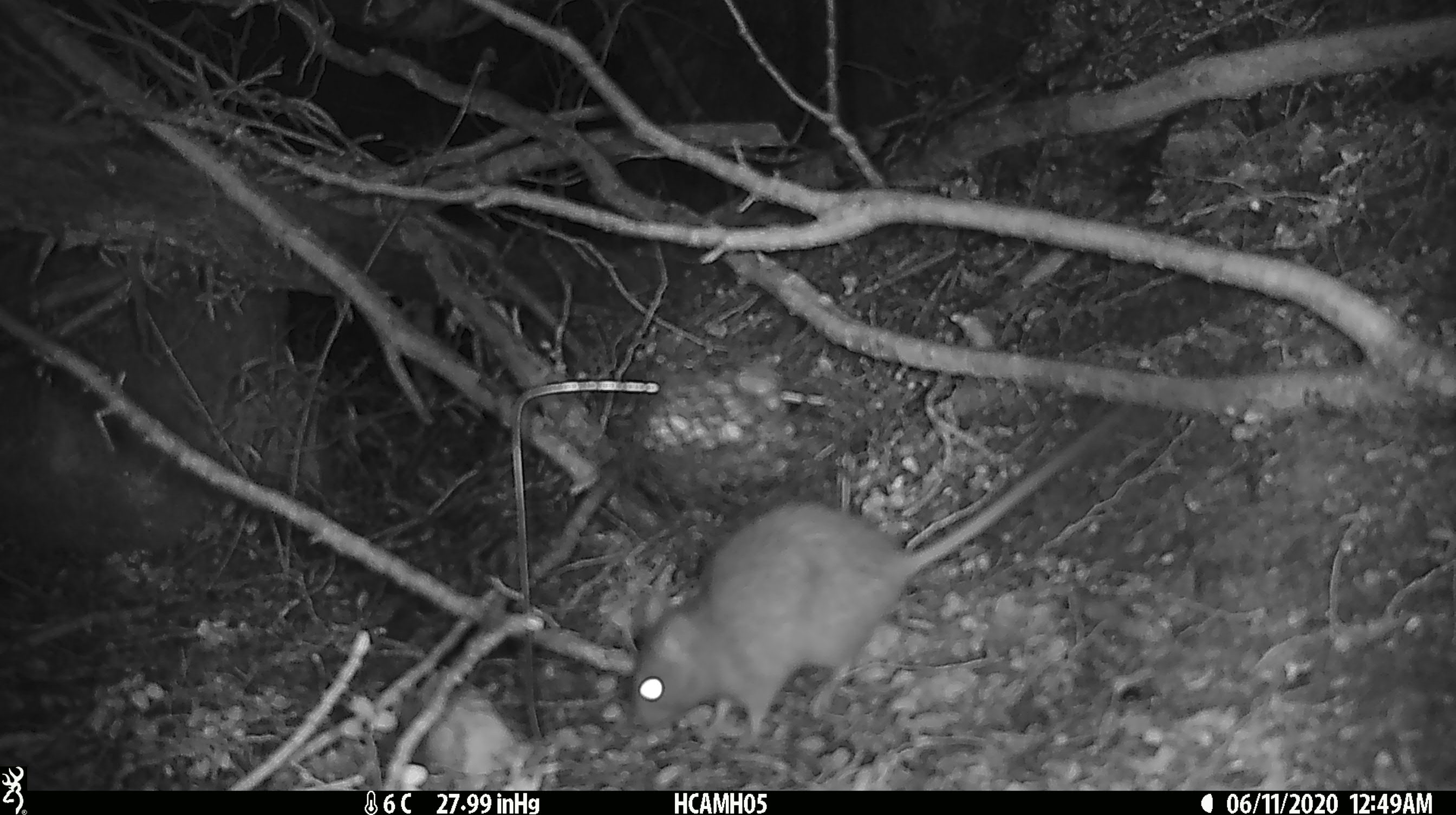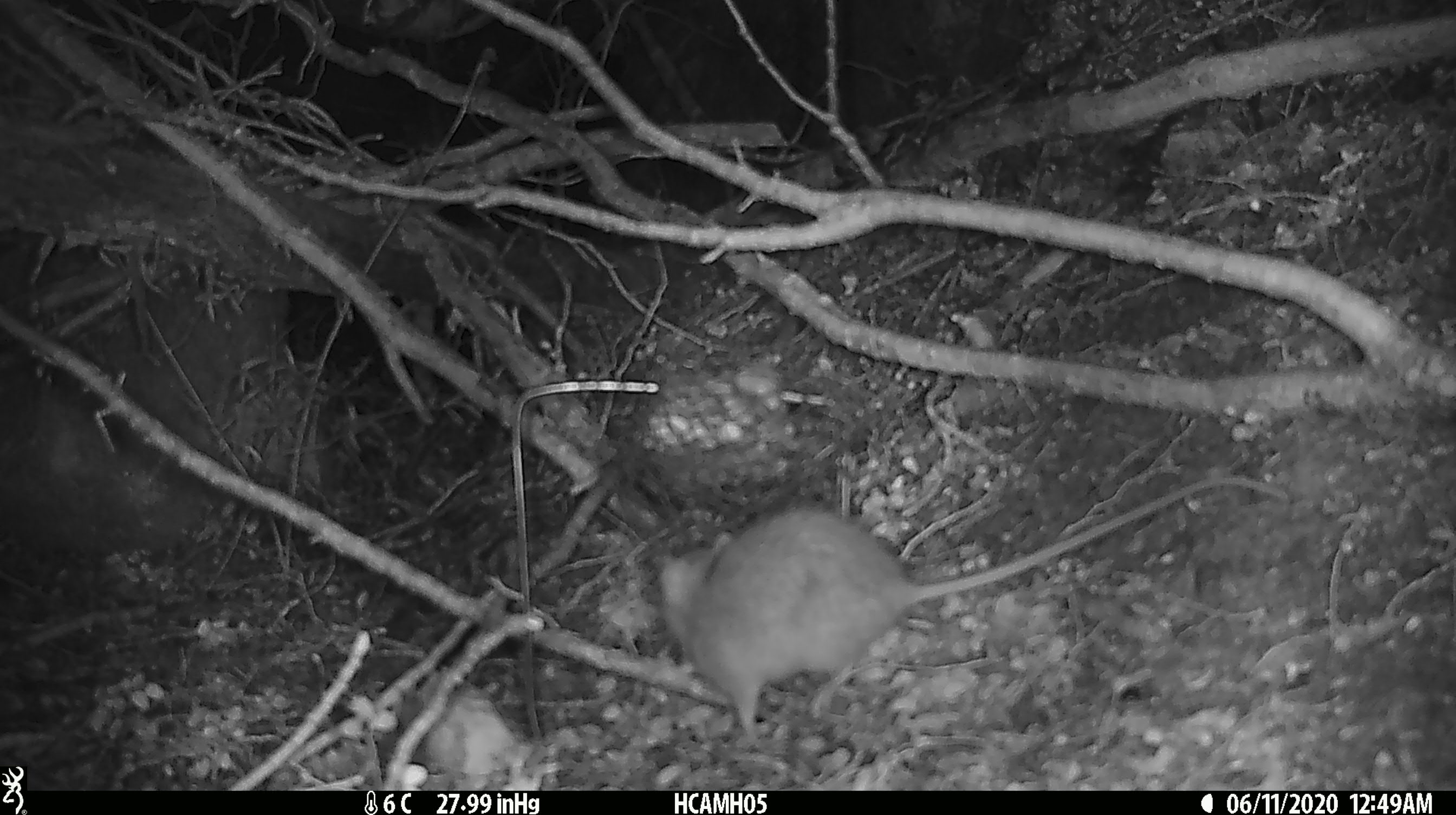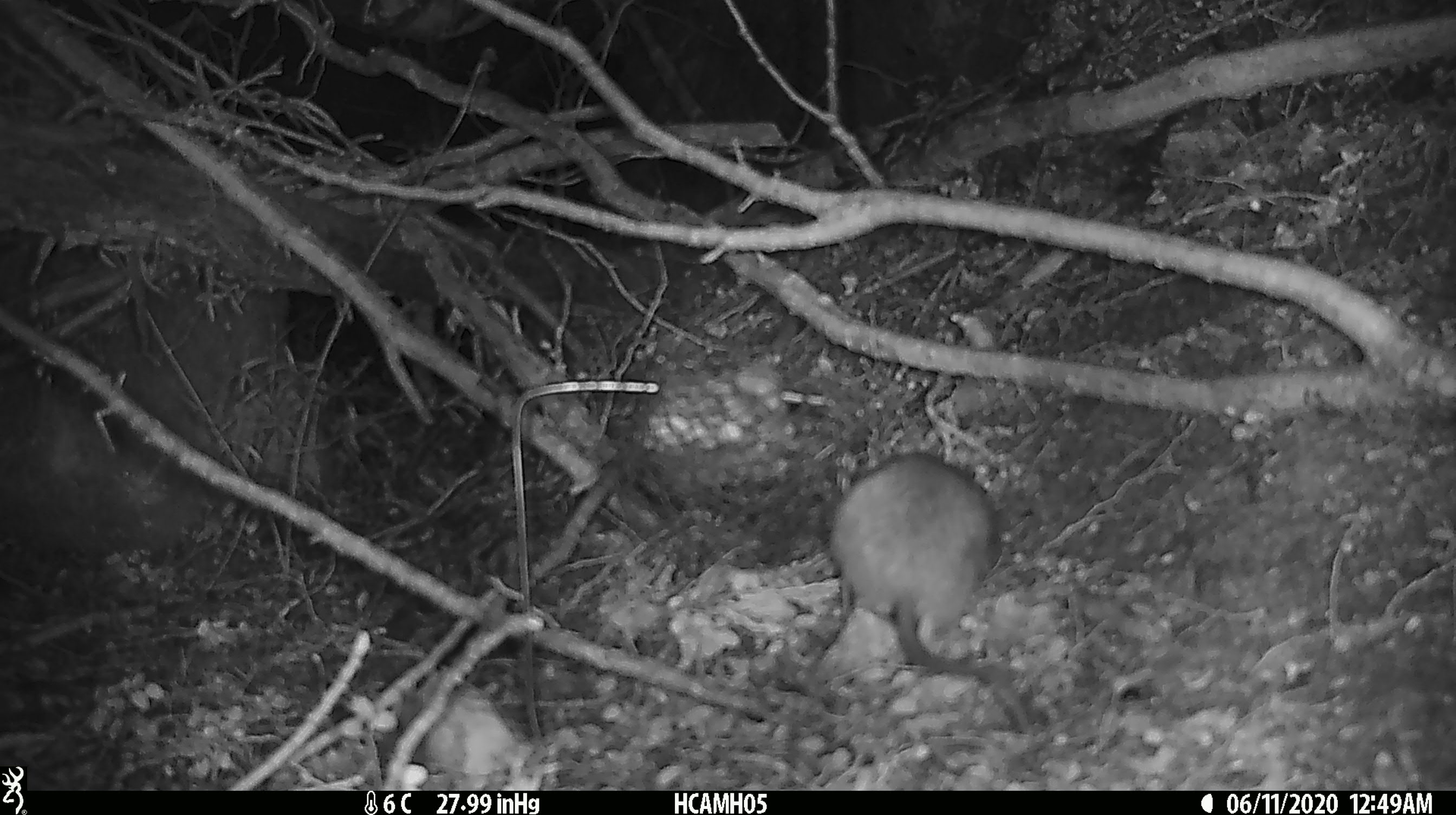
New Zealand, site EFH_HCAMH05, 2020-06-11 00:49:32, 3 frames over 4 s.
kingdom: Animalia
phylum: Chordata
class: Mammalia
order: Rodentia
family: Muridae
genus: Rattus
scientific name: Rattus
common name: rat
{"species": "rat (Rattus)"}